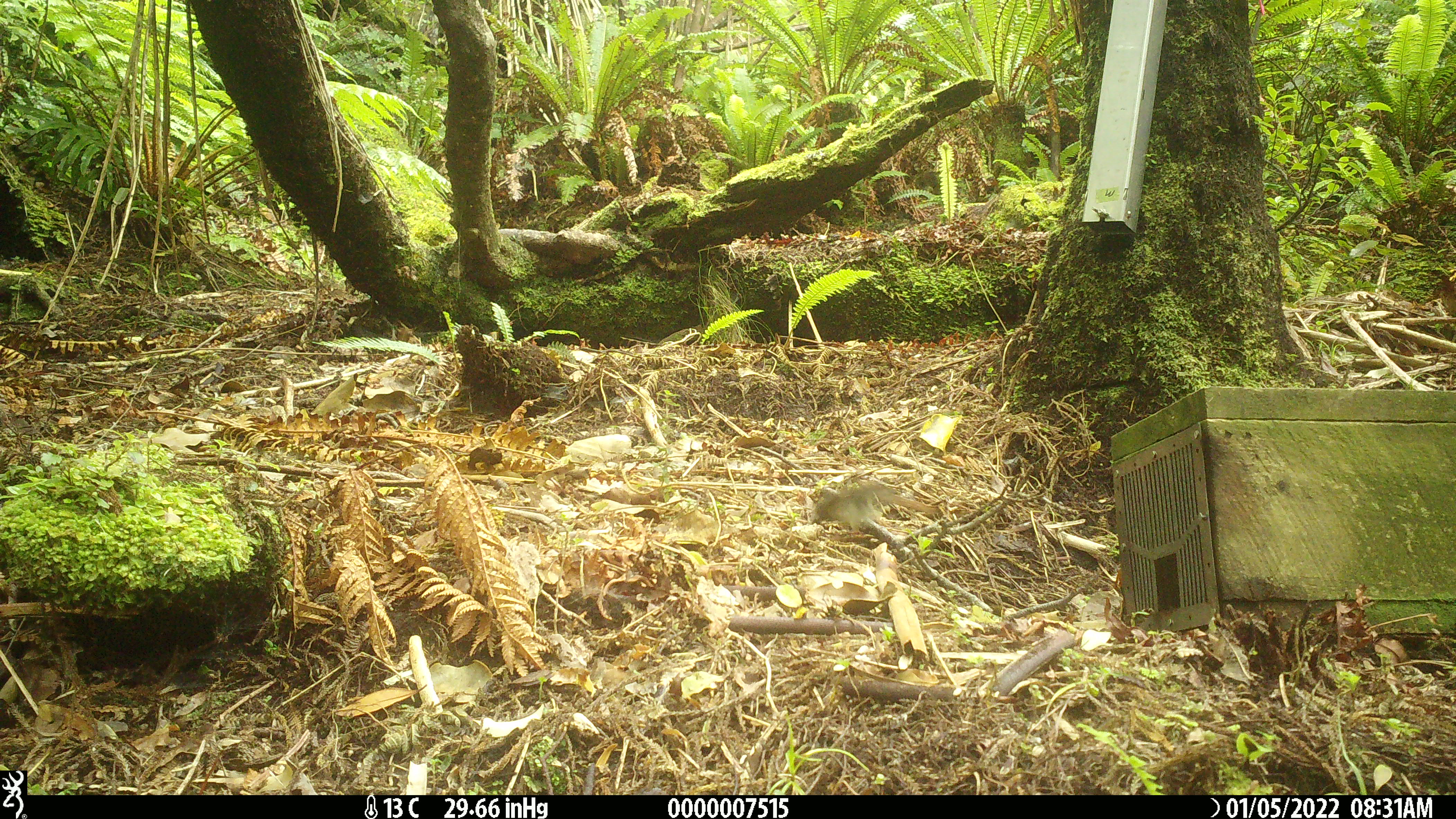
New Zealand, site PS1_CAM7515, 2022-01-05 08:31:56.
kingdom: Animalia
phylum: Chordata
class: Aves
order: Passeriformes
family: Petroicidae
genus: Petroica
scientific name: Petroica macrocephala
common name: tomtit